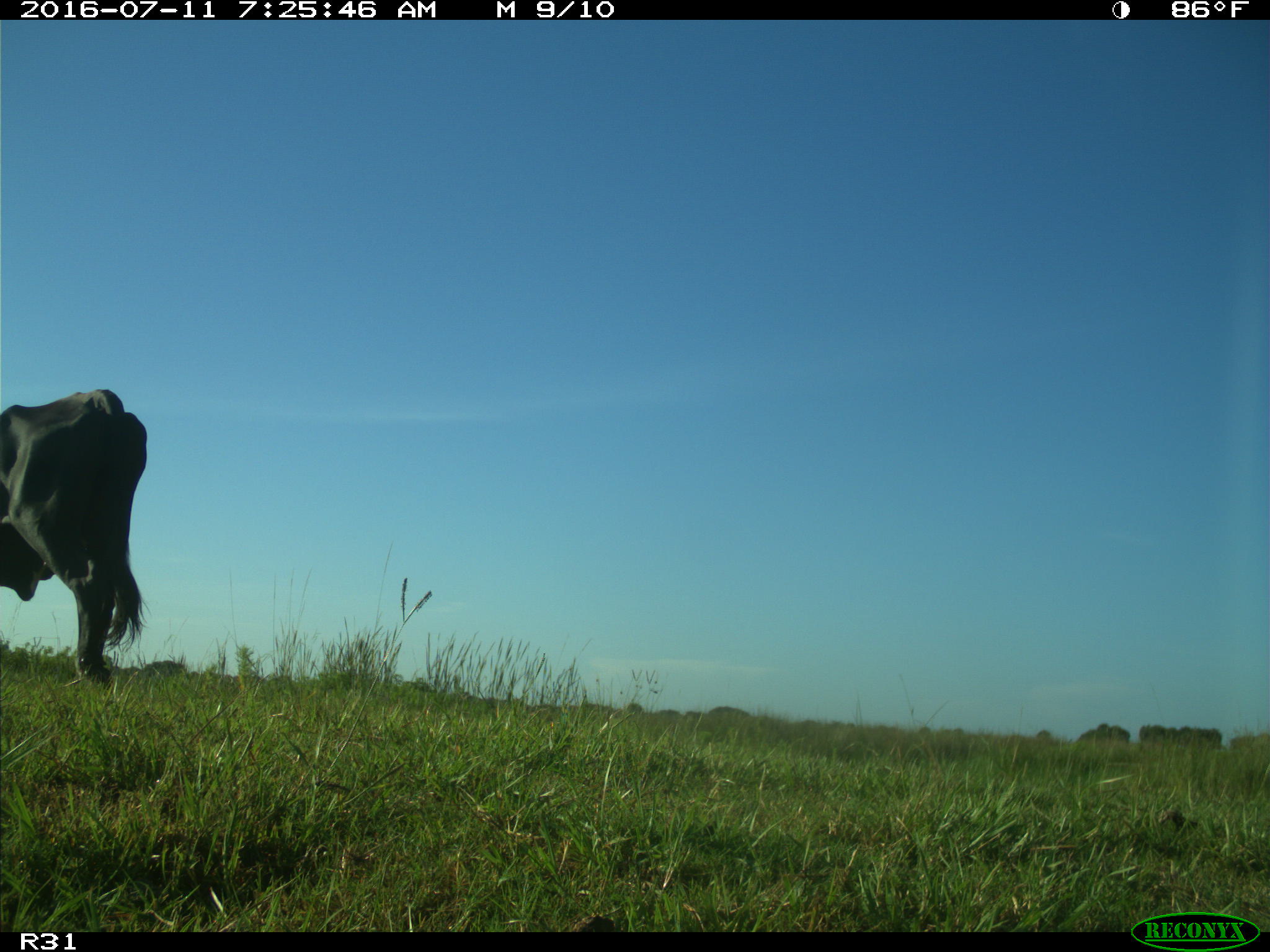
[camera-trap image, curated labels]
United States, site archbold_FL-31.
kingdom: Animalia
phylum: Chordata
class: Mammalia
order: Artiodactyla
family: Bovidae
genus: Bos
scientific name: Bos taurus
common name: domestic cow